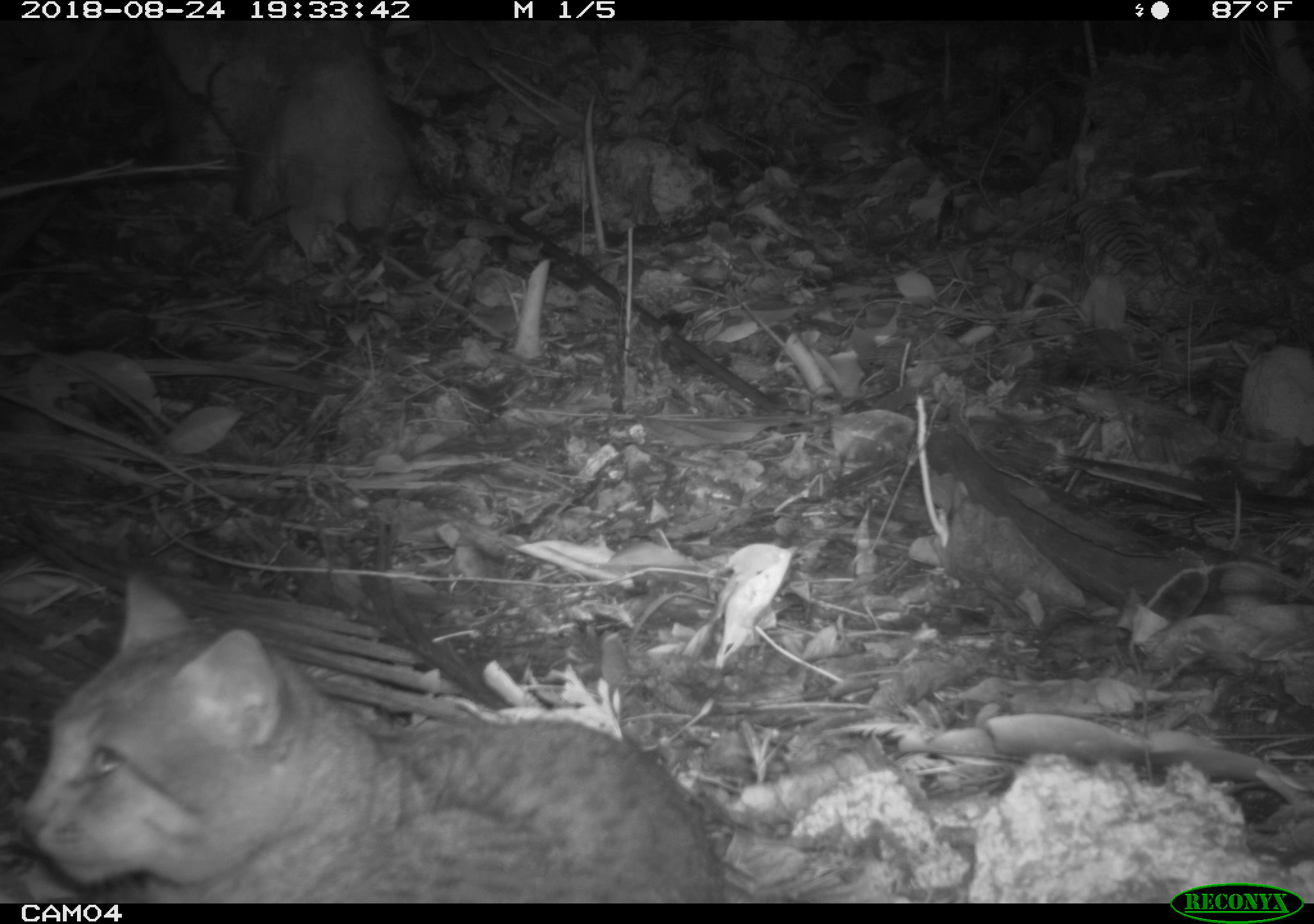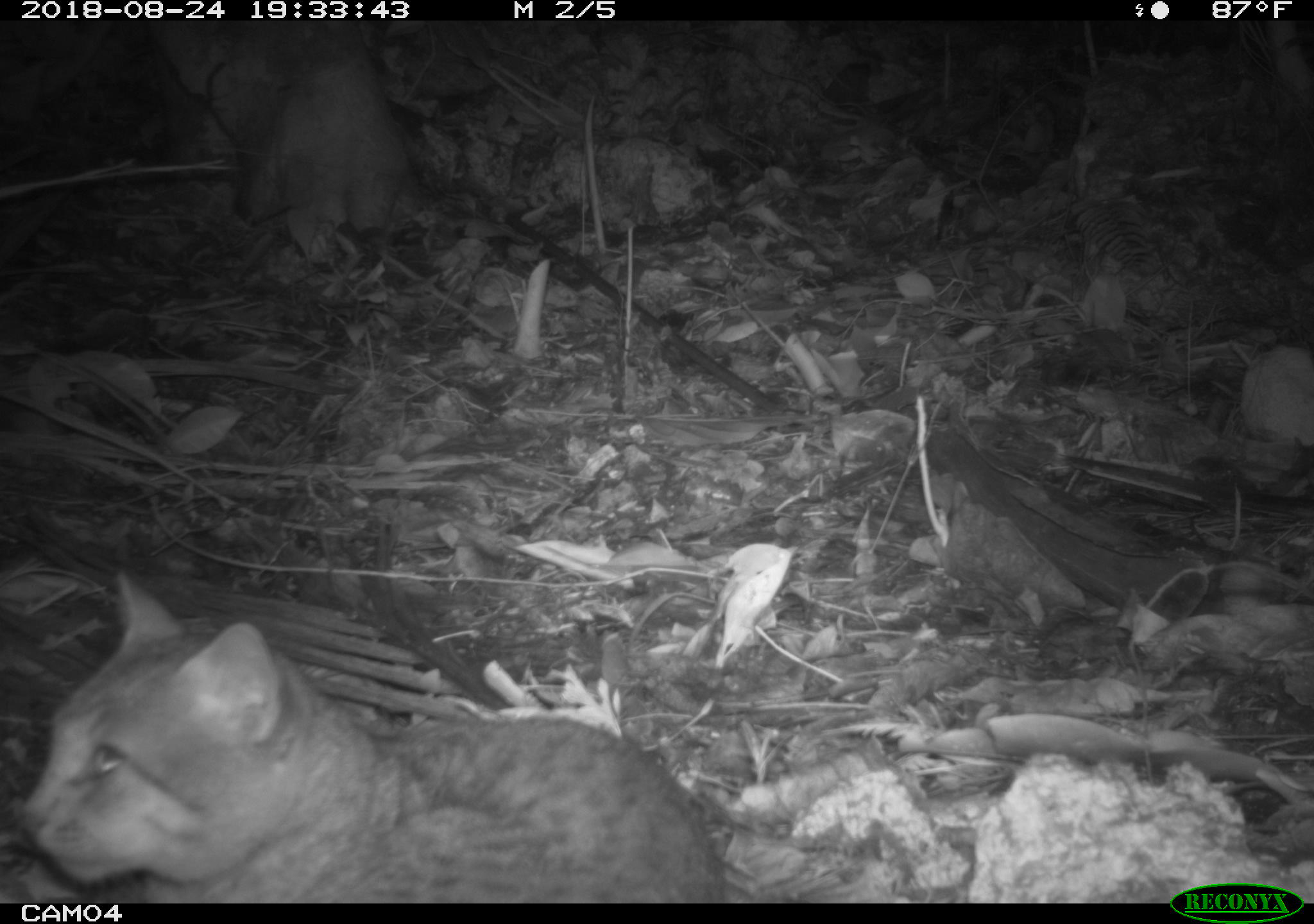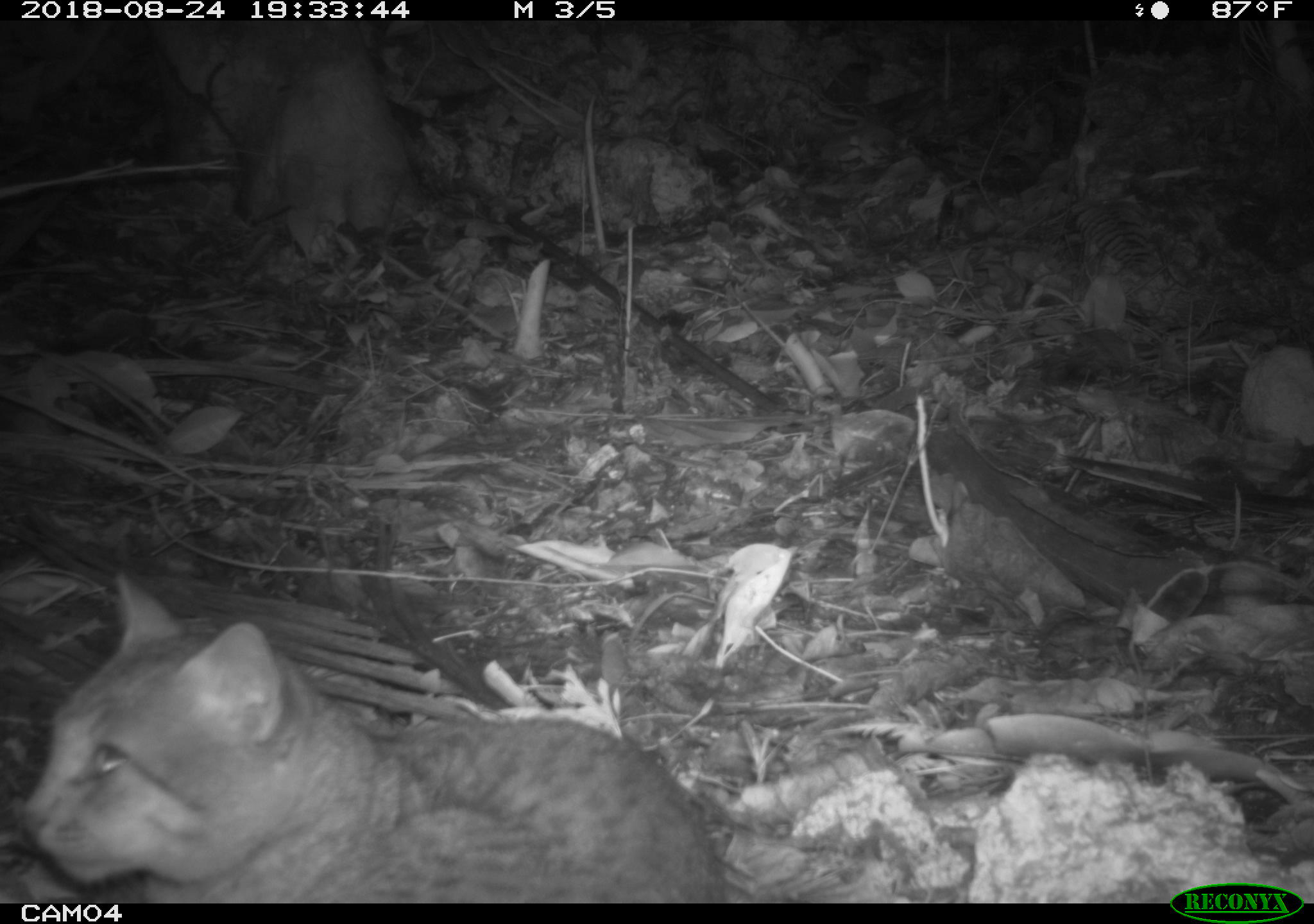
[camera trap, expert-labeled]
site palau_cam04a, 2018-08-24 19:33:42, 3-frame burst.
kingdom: Animalia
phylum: Chordata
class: Mammalia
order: Carnivora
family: Felidae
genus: Felis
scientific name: Felis catus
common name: cat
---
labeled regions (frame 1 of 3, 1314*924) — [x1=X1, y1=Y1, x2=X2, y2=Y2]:
cat: [x1=9, y1=543, x2=728, y2=899]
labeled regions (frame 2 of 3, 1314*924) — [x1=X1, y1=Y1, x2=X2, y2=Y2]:
cat: [x1=14, y1=561, x2=732, y2=899]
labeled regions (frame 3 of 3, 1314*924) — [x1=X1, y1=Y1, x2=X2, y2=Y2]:
cat: [x1=13, y1=557, x2=733, y2=897]